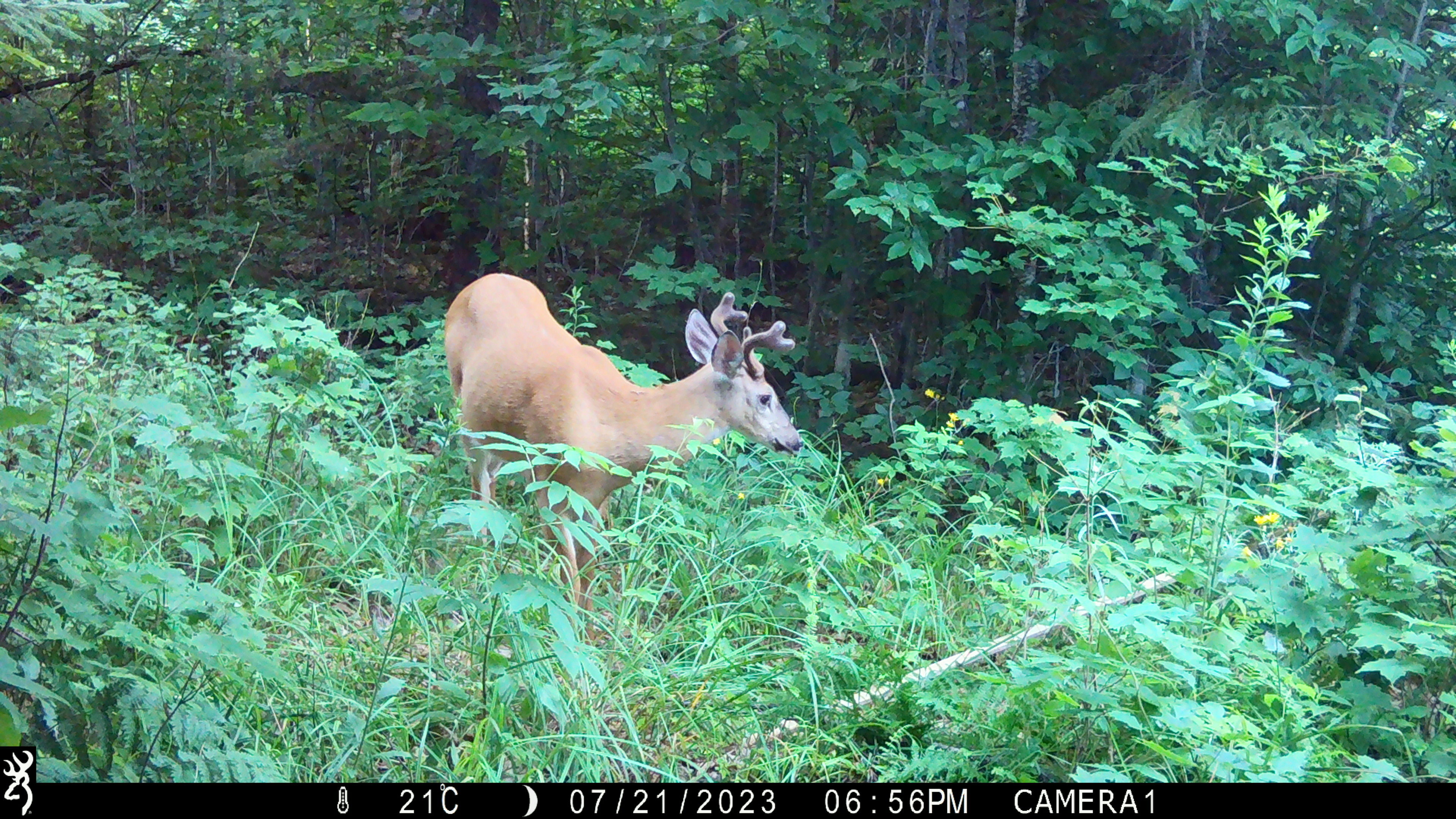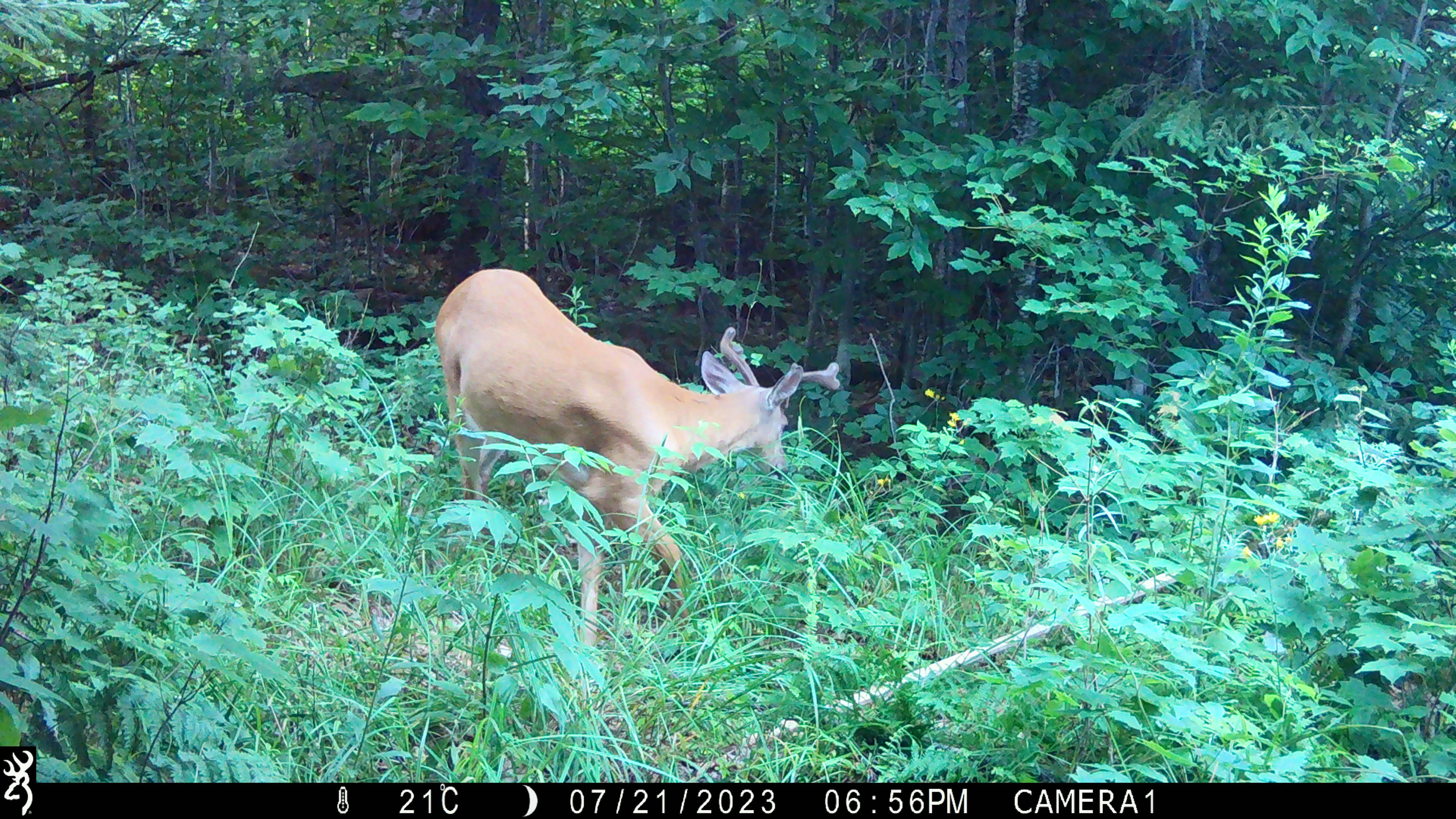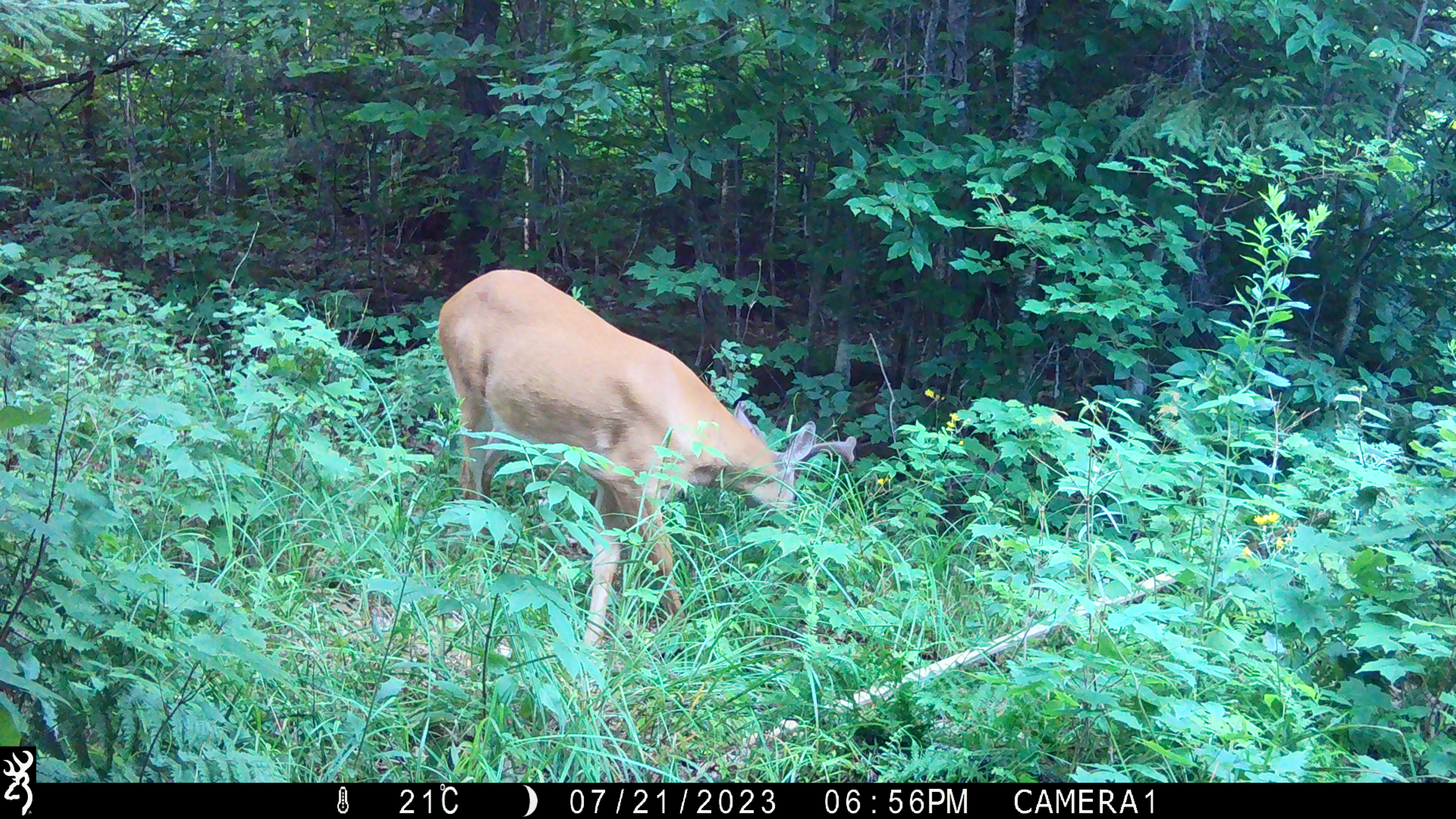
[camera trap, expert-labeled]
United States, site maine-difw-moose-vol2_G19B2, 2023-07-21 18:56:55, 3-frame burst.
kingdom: Animalia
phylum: Chordata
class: Mammalia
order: Artiodactyla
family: Cervidae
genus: Odocoileus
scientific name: Odocoileus virginianus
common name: white-tailed deer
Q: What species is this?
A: White-tailed deer (Odocoileus virginianus).